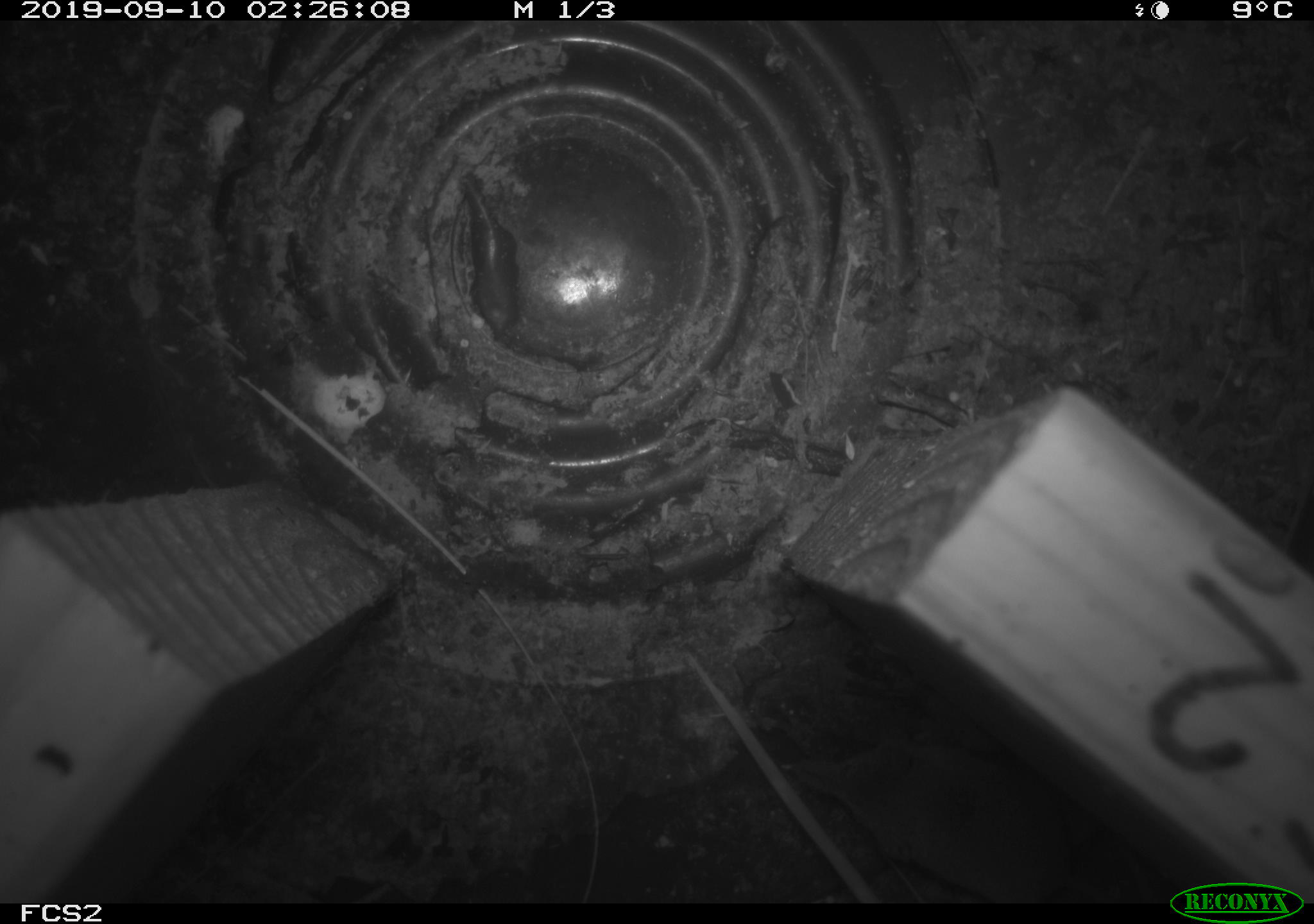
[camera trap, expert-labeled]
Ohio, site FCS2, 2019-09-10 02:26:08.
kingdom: Animalia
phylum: Chordata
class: Mammalia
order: Rodentia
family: Zapodidae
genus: Napaeozapus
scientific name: Napaeozapus insignis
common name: woodland jumping mouse